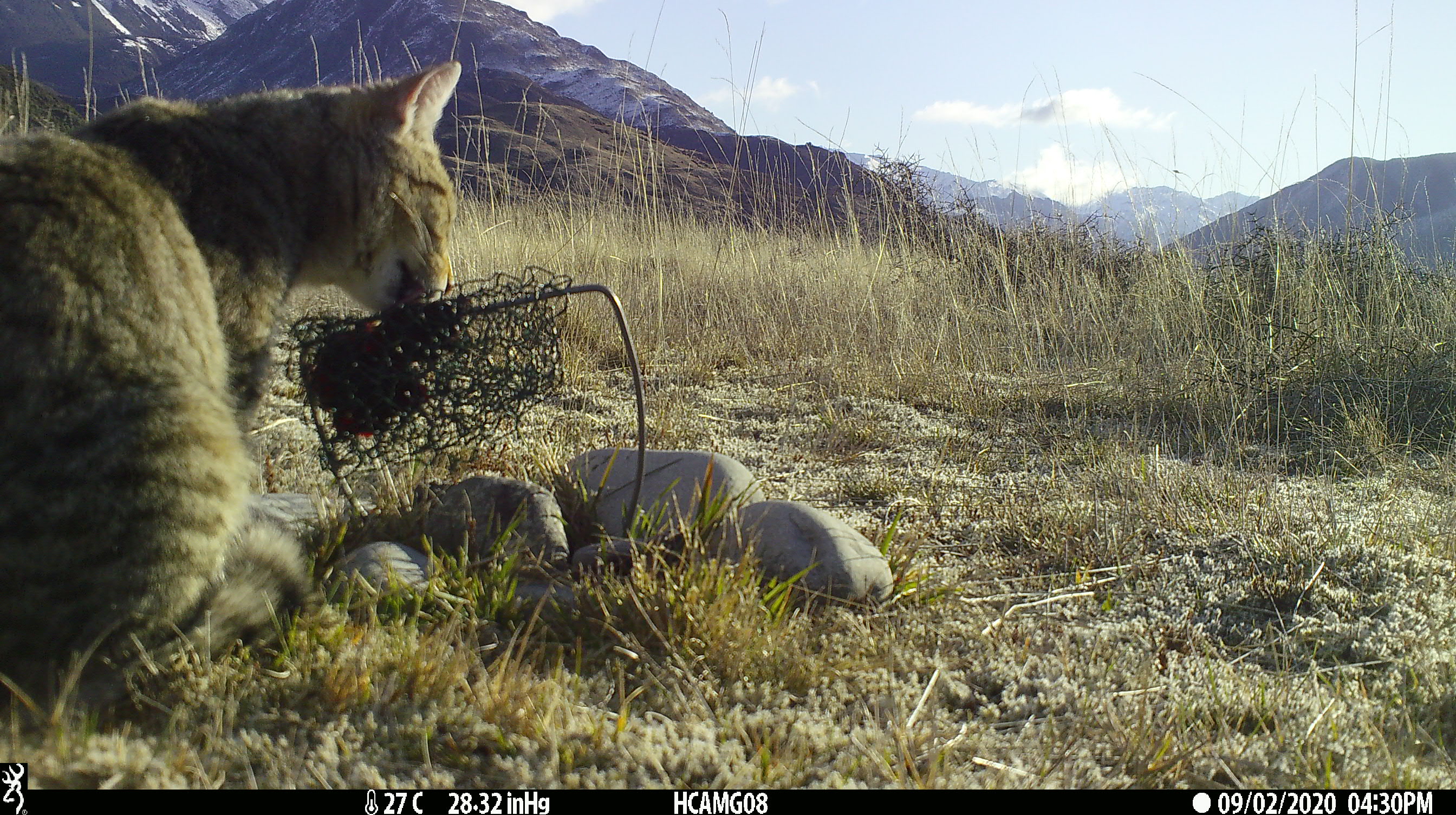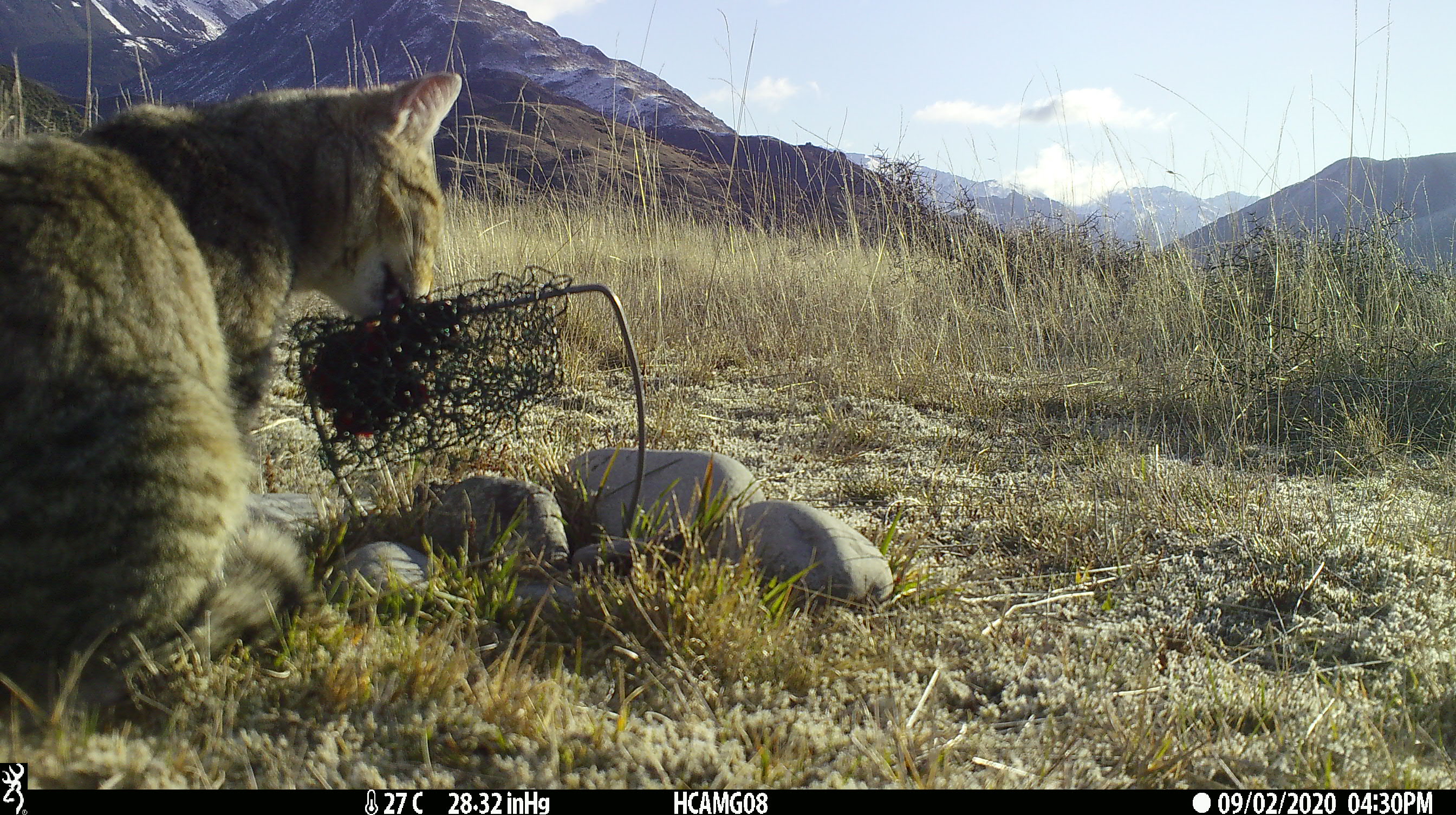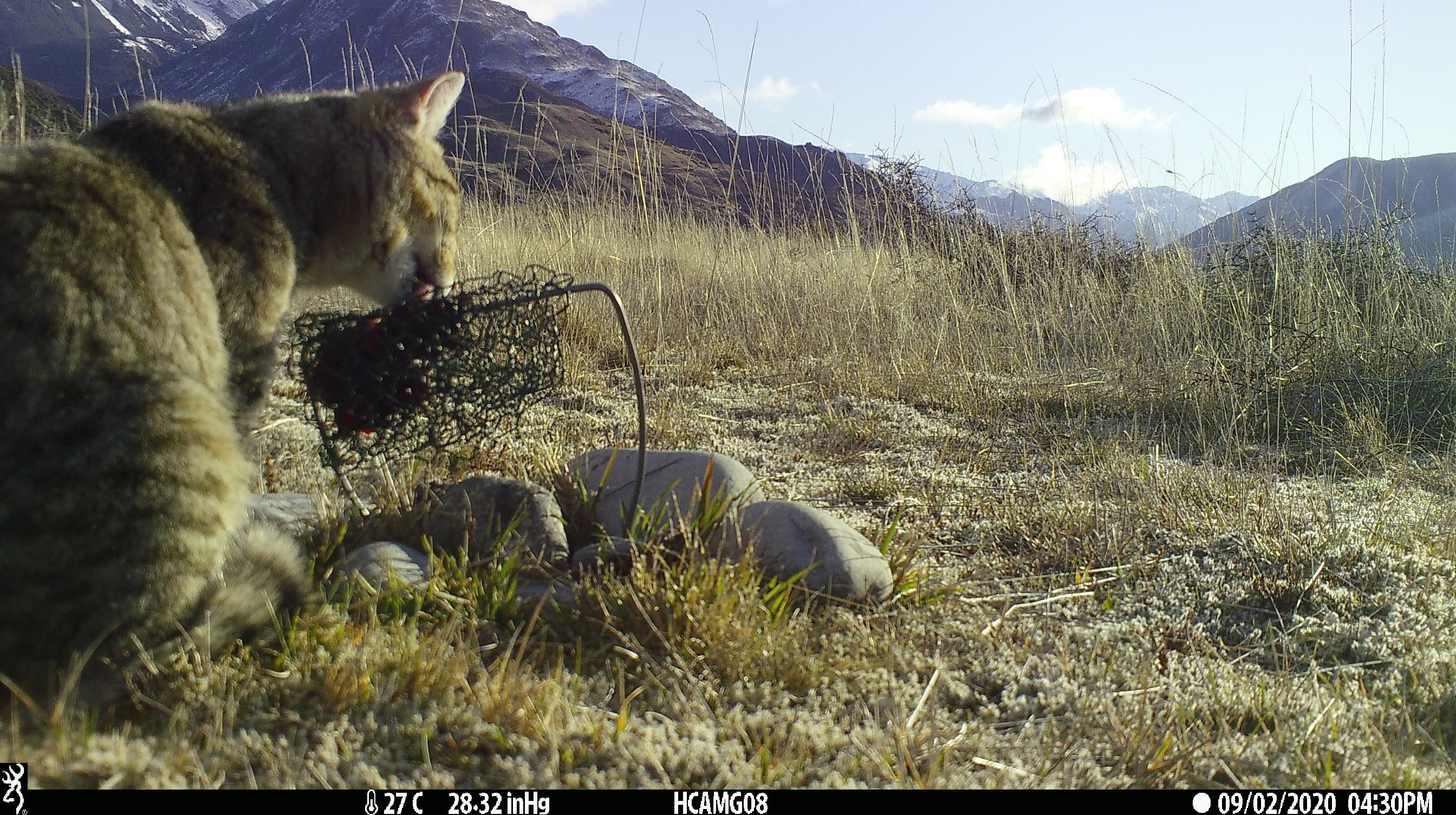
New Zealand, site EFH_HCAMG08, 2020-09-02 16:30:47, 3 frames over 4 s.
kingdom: Animalia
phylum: Chordata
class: Mammalia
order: Carnivora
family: Felidae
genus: Felis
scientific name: Felis catus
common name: domestic cat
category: cat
Cat (domestic cat) (Felis catus).